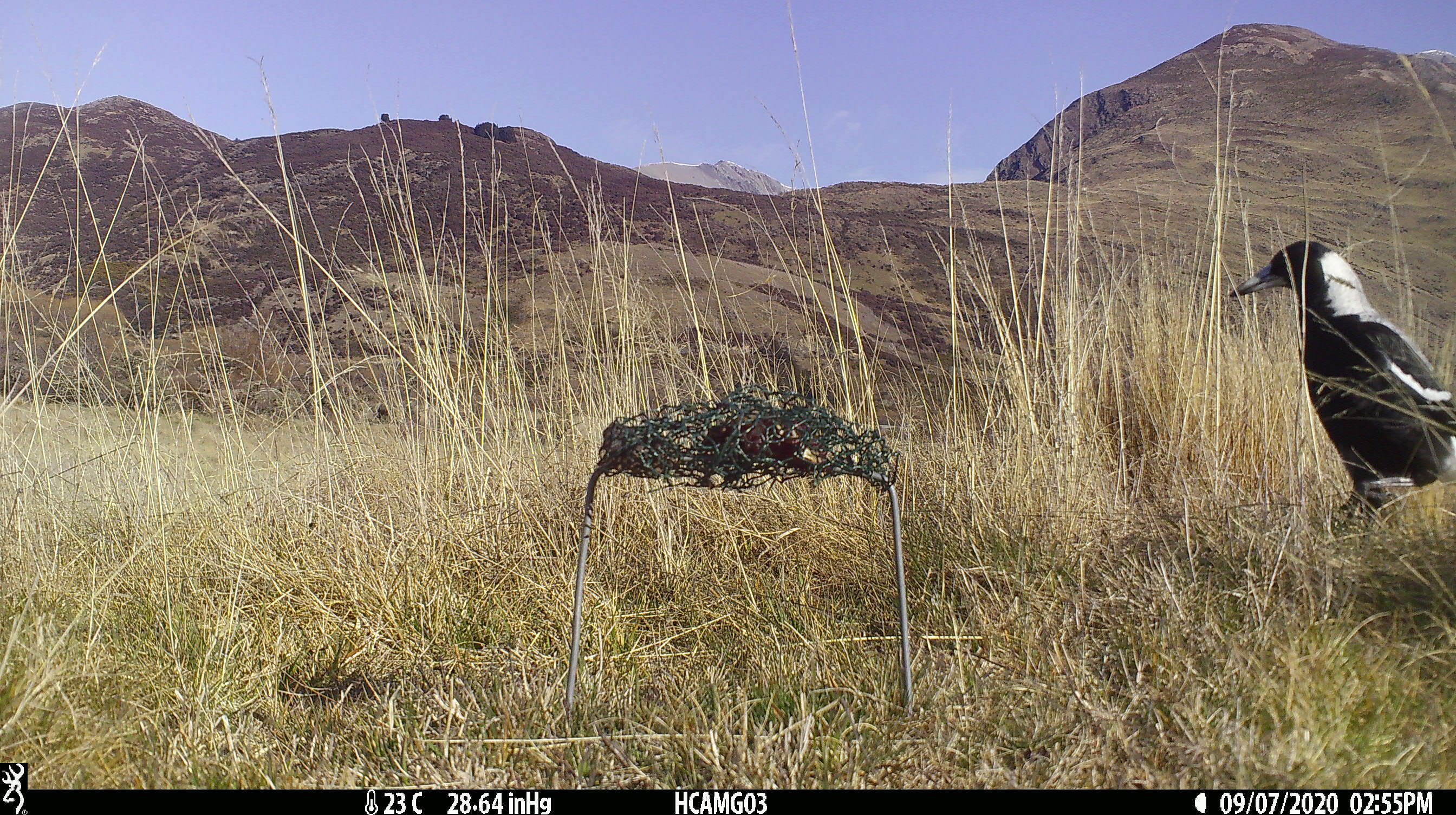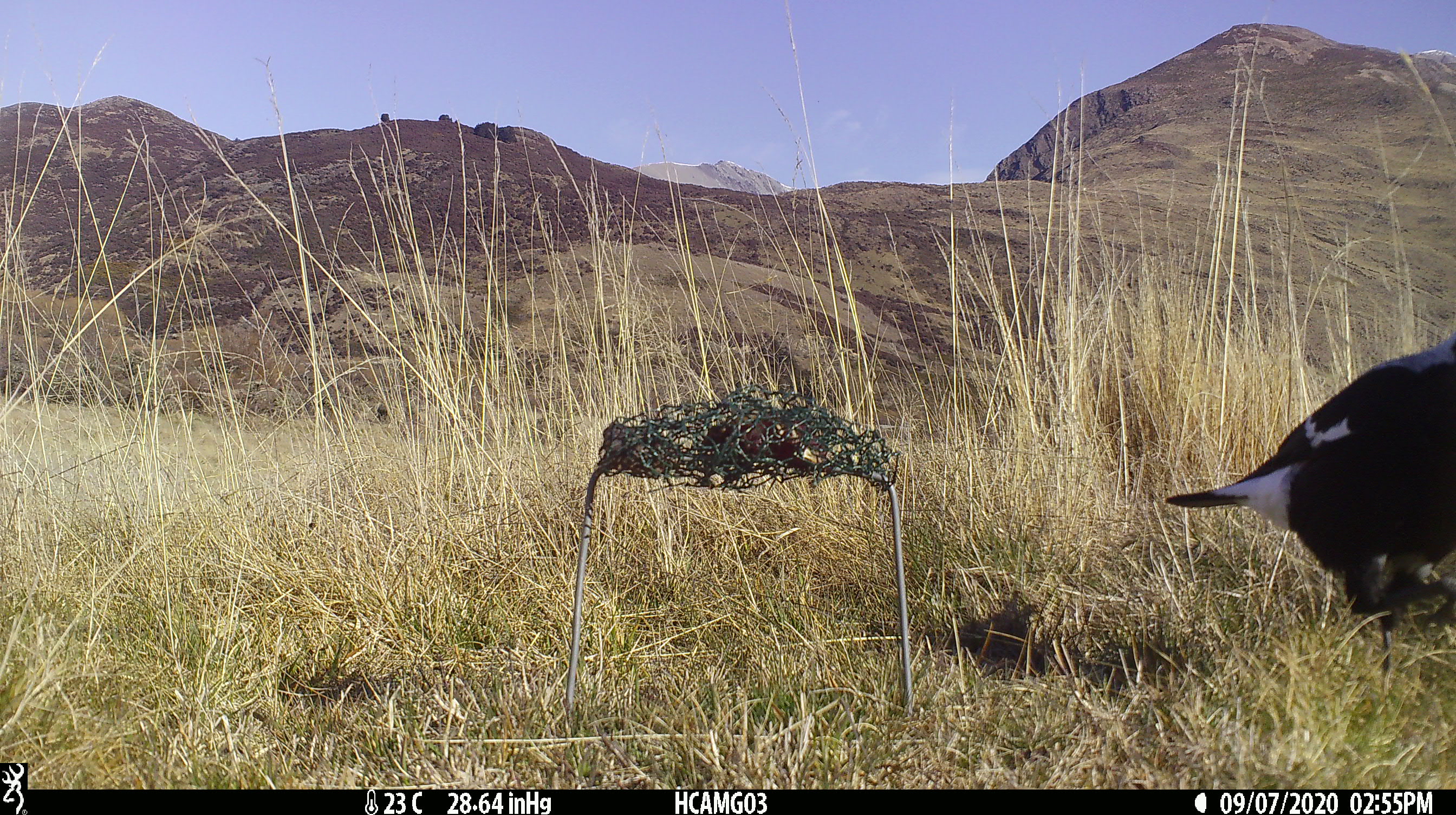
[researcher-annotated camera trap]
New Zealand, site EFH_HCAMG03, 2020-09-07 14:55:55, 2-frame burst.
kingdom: Animalia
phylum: Chordata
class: Aves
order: Passeriformes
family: Artamidae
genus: Gymnorhina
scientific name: Gymnorhina tibicen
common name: australian magpie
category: magpie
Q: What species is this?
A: Magpie (australian magpie) (Gymnorhina tibicen).